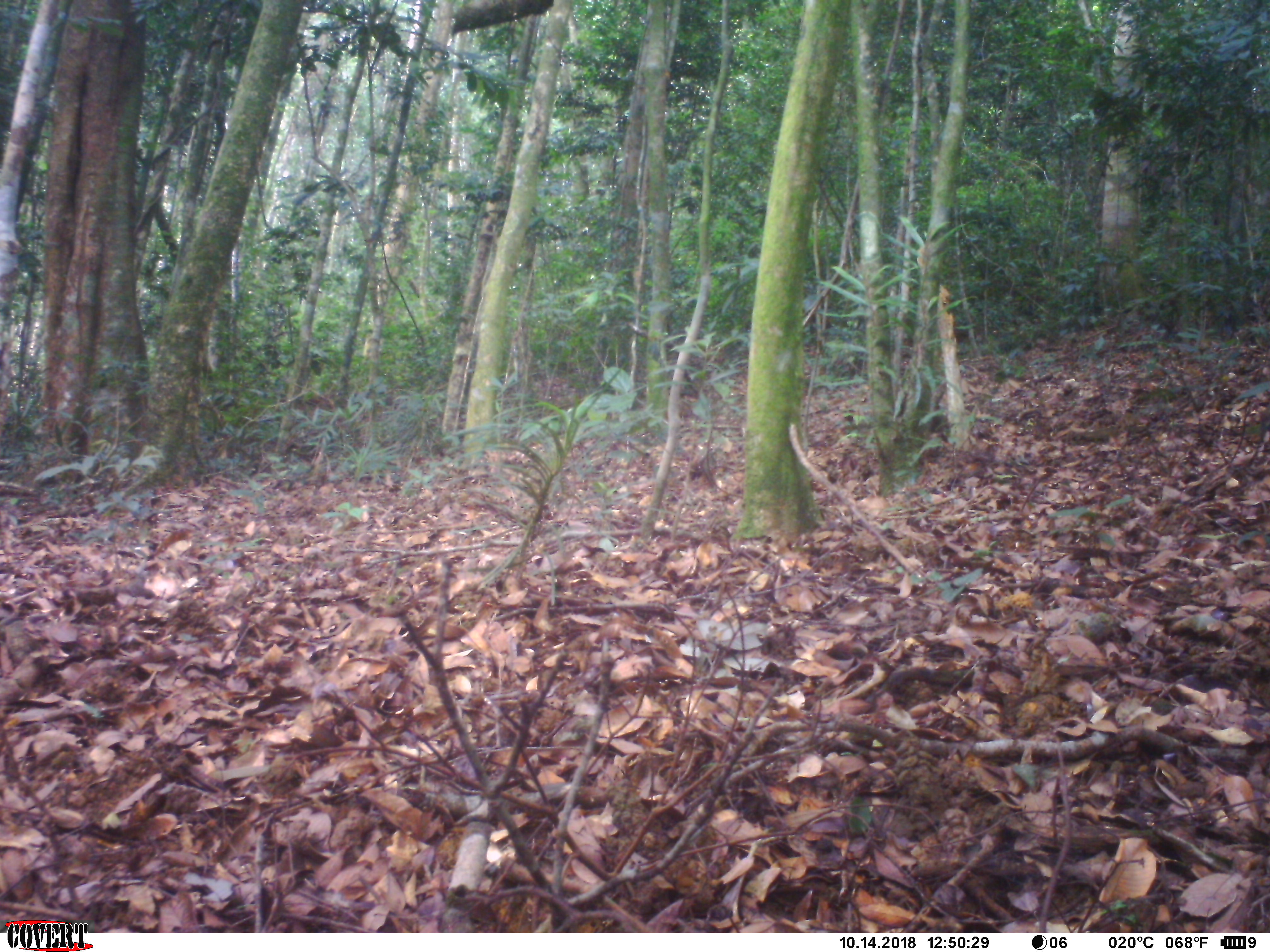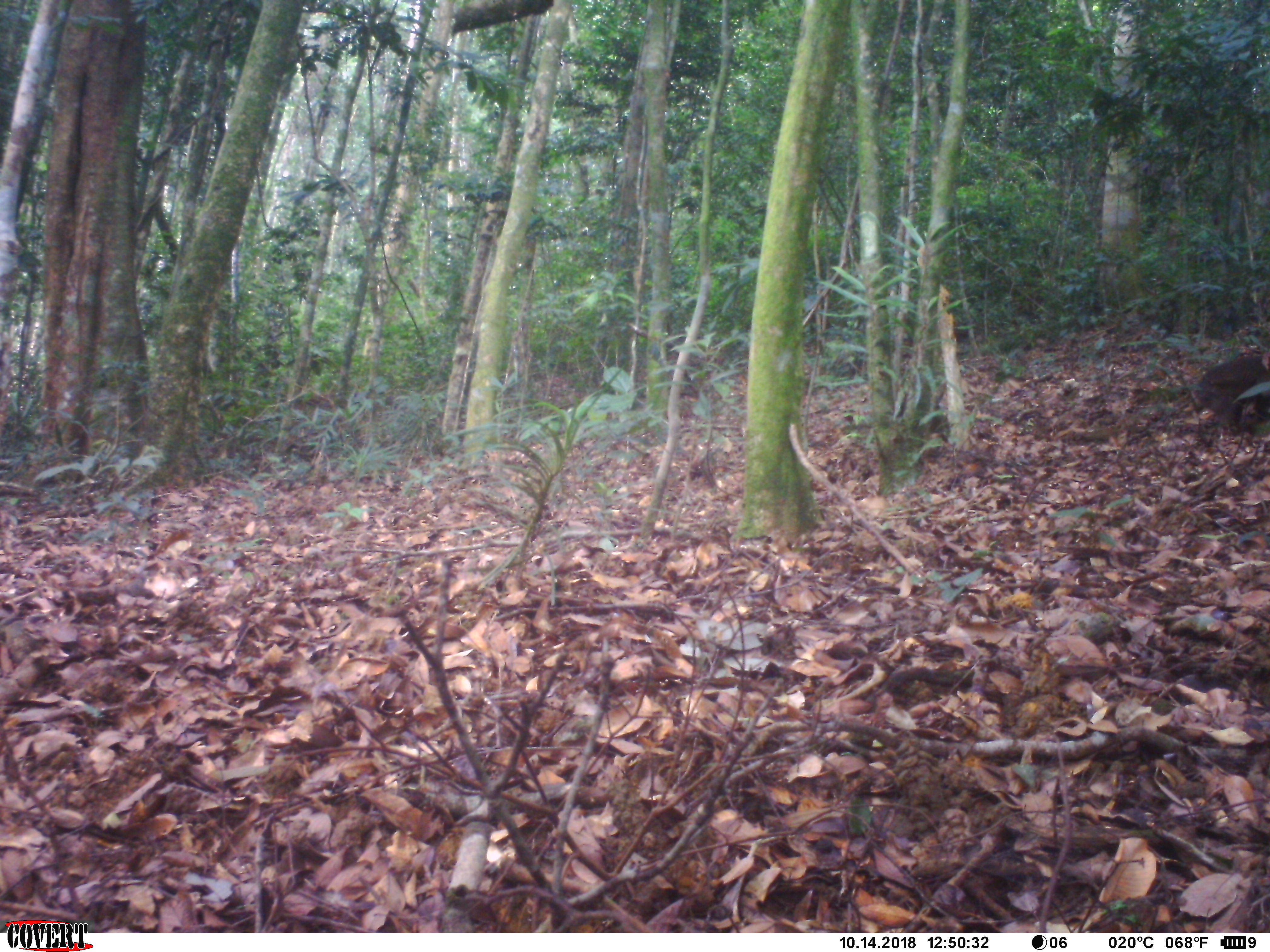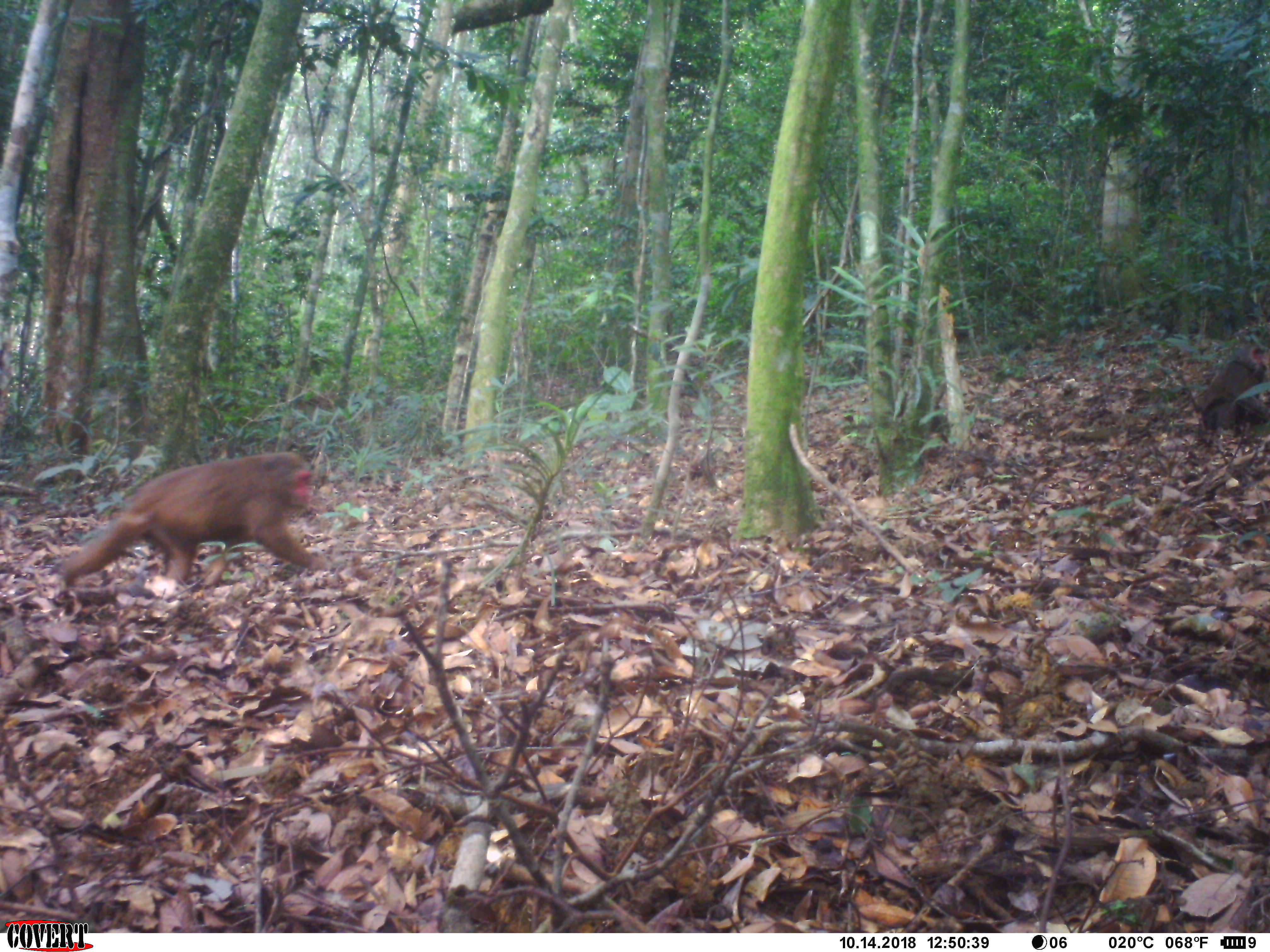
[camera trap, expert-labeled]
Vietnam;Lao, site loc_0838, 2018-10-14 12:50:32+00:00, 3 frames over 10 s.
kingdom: Animalia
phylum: Chordata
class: Mammalia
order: Primates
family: Cercopithecidae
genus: Macaca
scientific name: Macaca arctoides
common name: stump-tailed macaque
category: stump tailed macaque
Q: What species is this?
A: Stump tailed macaque (stump-tailed macaque) (Macaca arctoides).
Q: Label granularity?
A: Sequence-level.